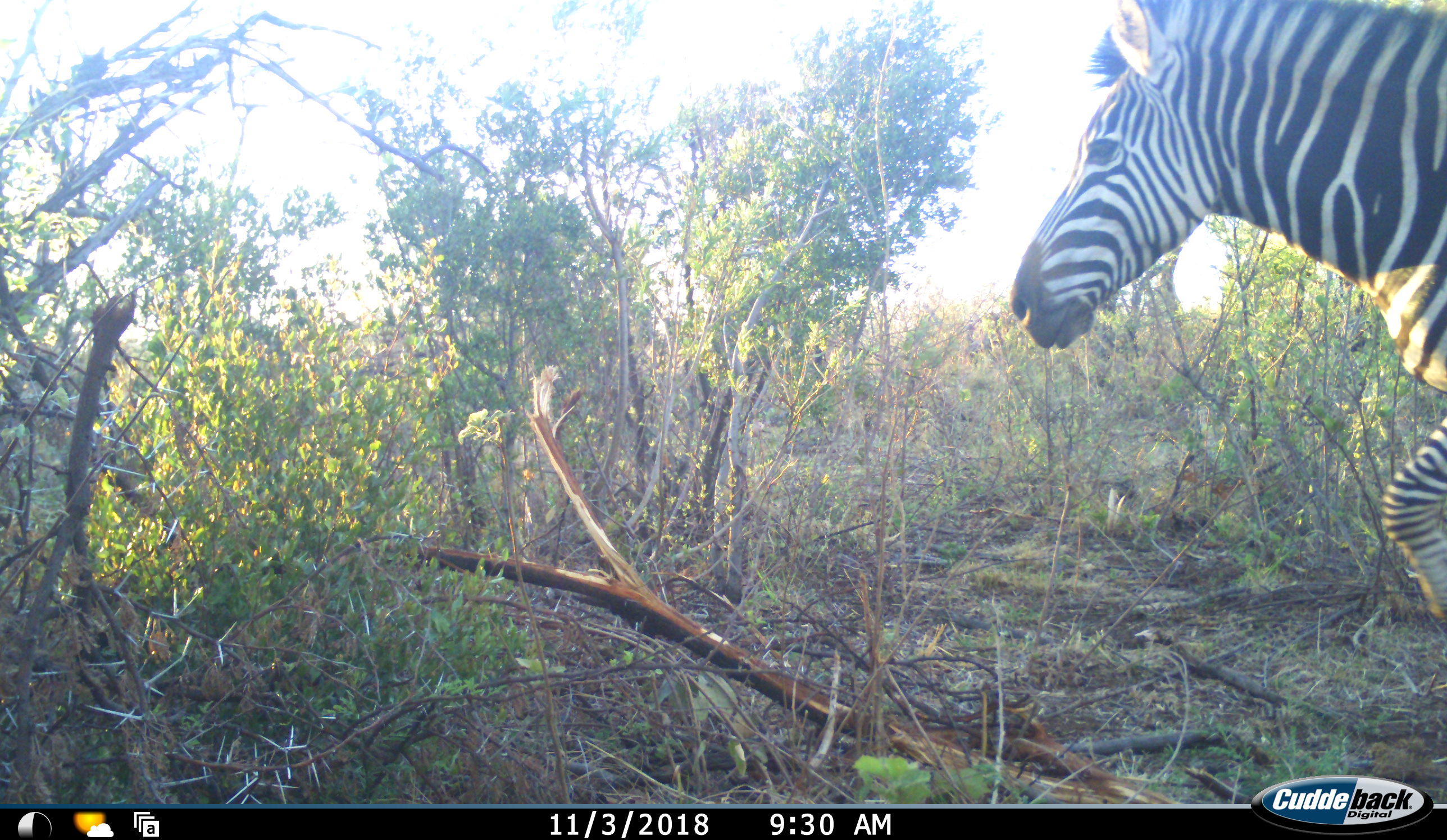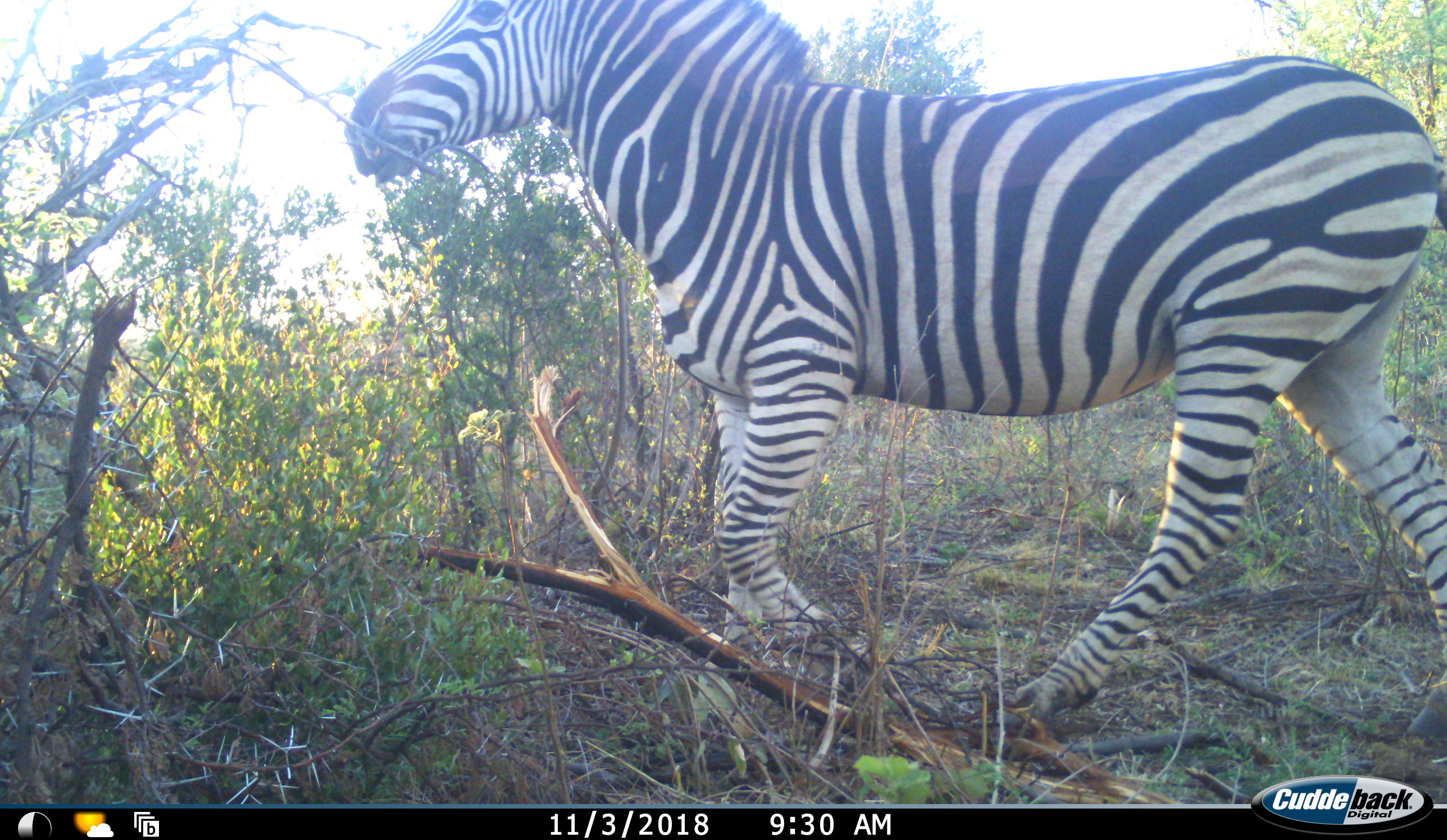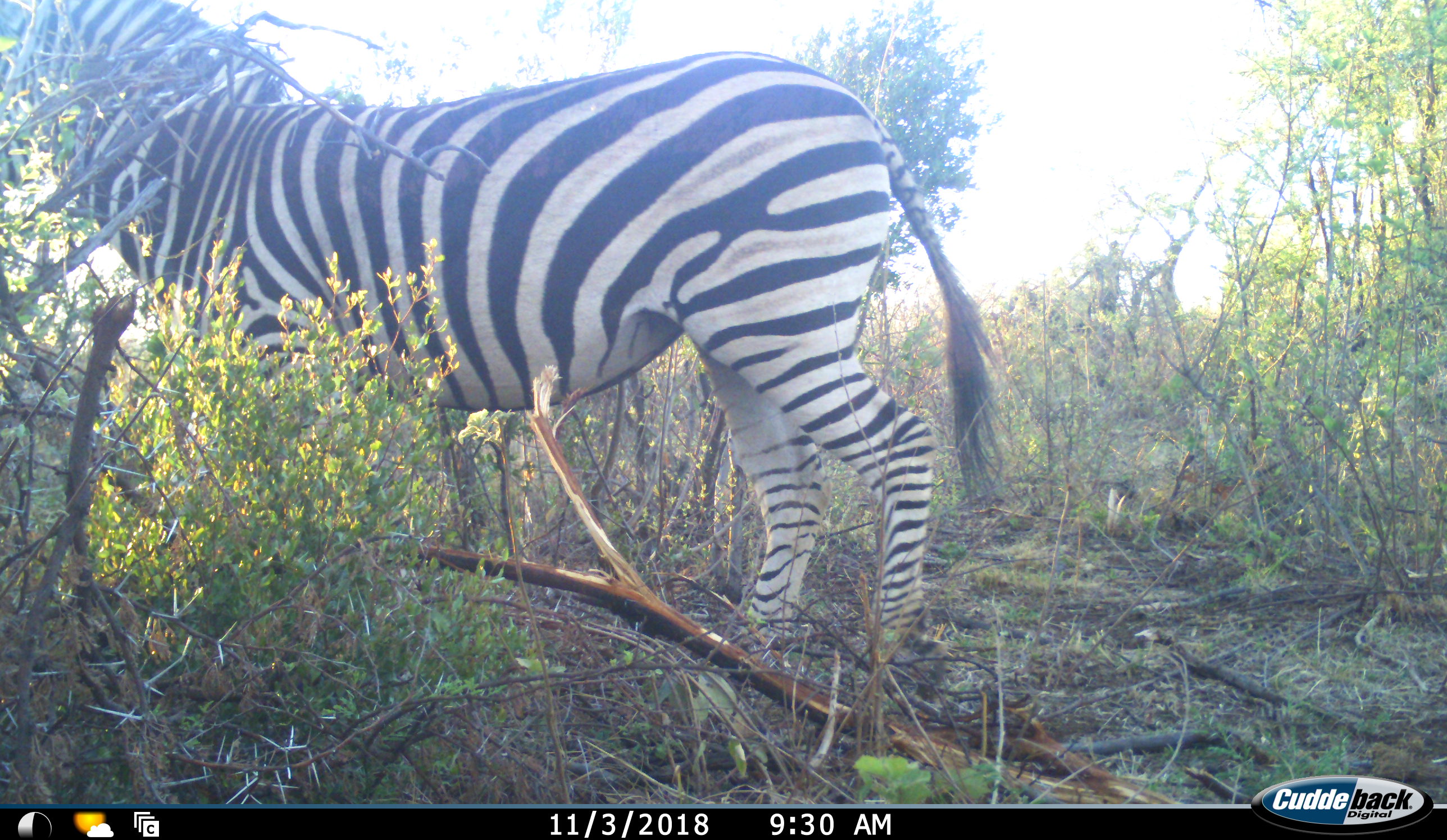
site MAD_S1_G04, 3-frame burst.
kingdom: Animalia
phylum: Chordata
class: Mammalia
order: Perissodactyla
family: Equidae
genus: Equus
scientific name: Equus quagga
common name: plains zebra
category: zebraplains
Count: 1.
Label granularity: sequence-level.